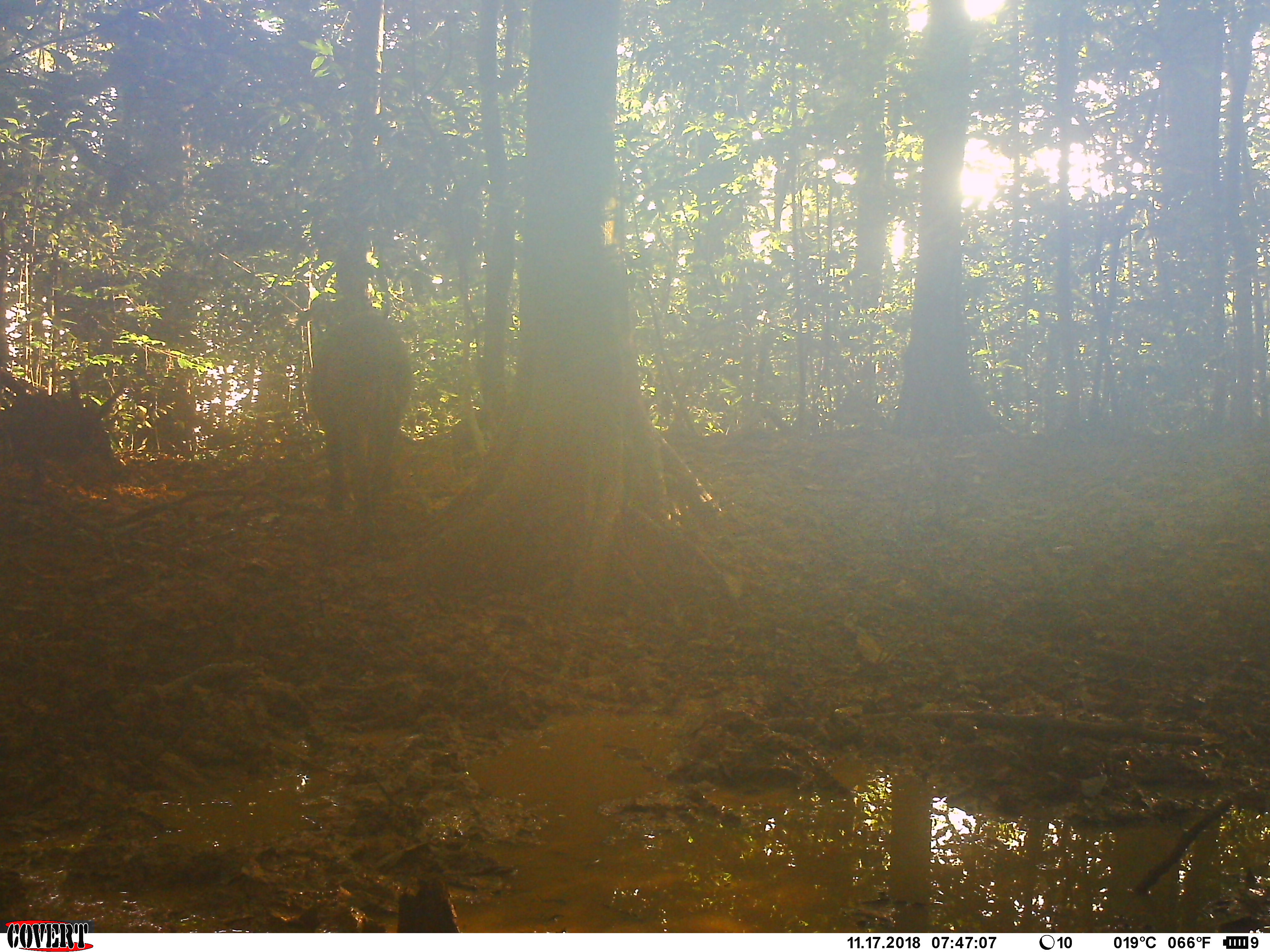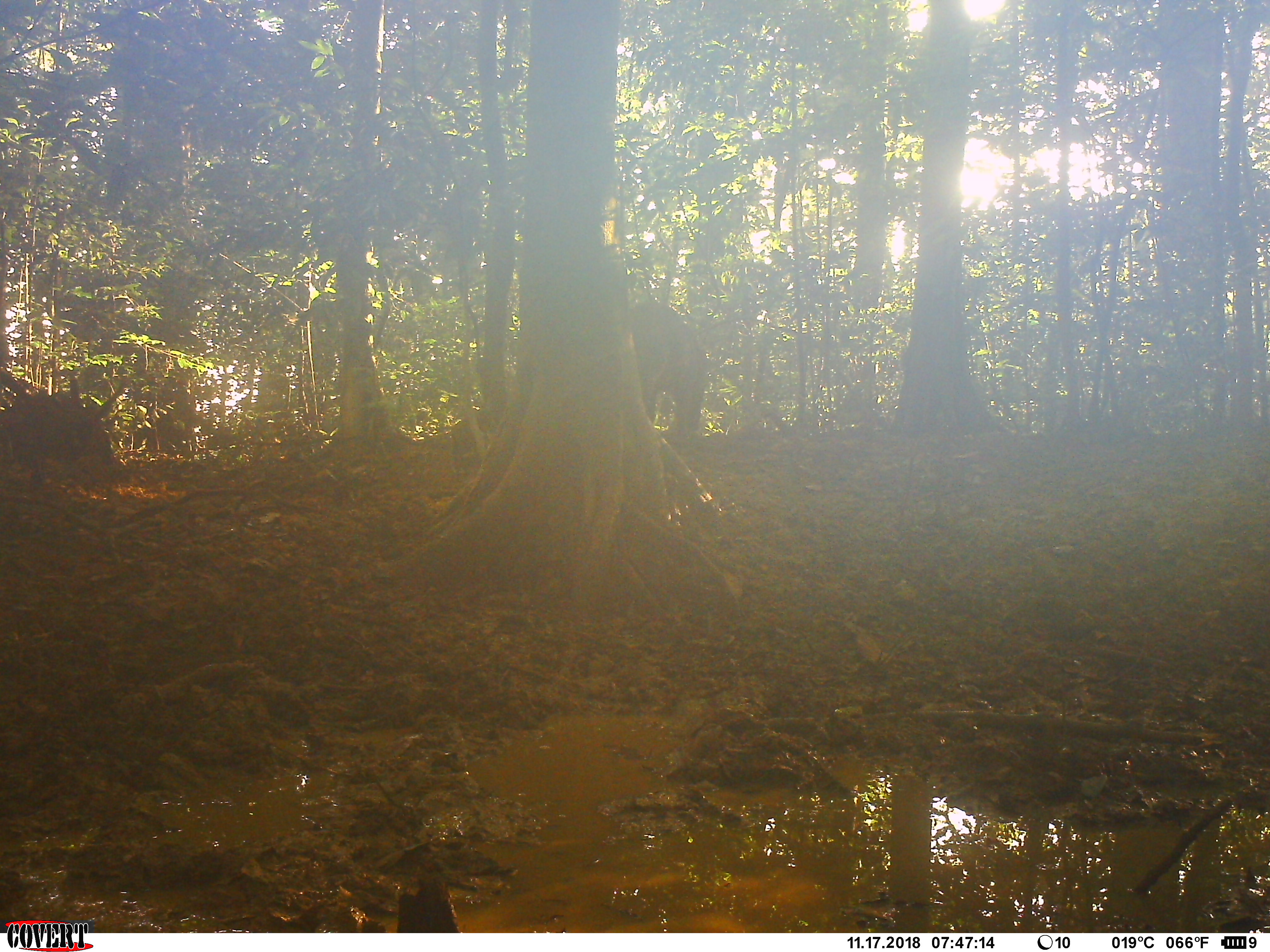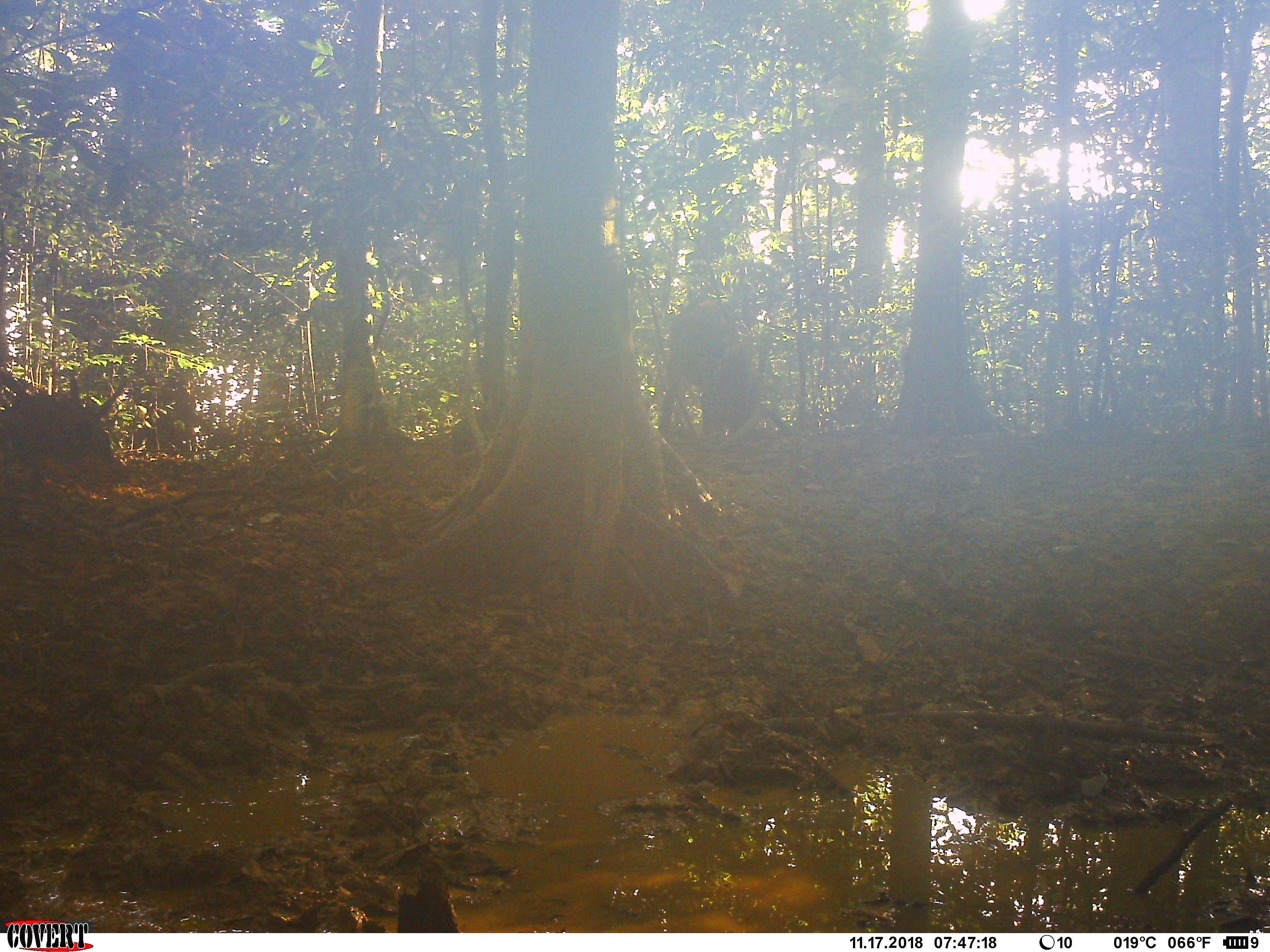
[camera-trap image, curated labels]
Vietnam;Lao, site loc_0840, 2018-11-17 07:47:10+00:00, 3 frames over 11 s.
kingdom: Animalia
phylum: Chordata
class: Mammalia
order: Artiodactyla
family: Suidae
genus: Sus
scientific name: Sus scrofa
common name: eurasian wild pig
Eurasian wild pig (Sus scrofa). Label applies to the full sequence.